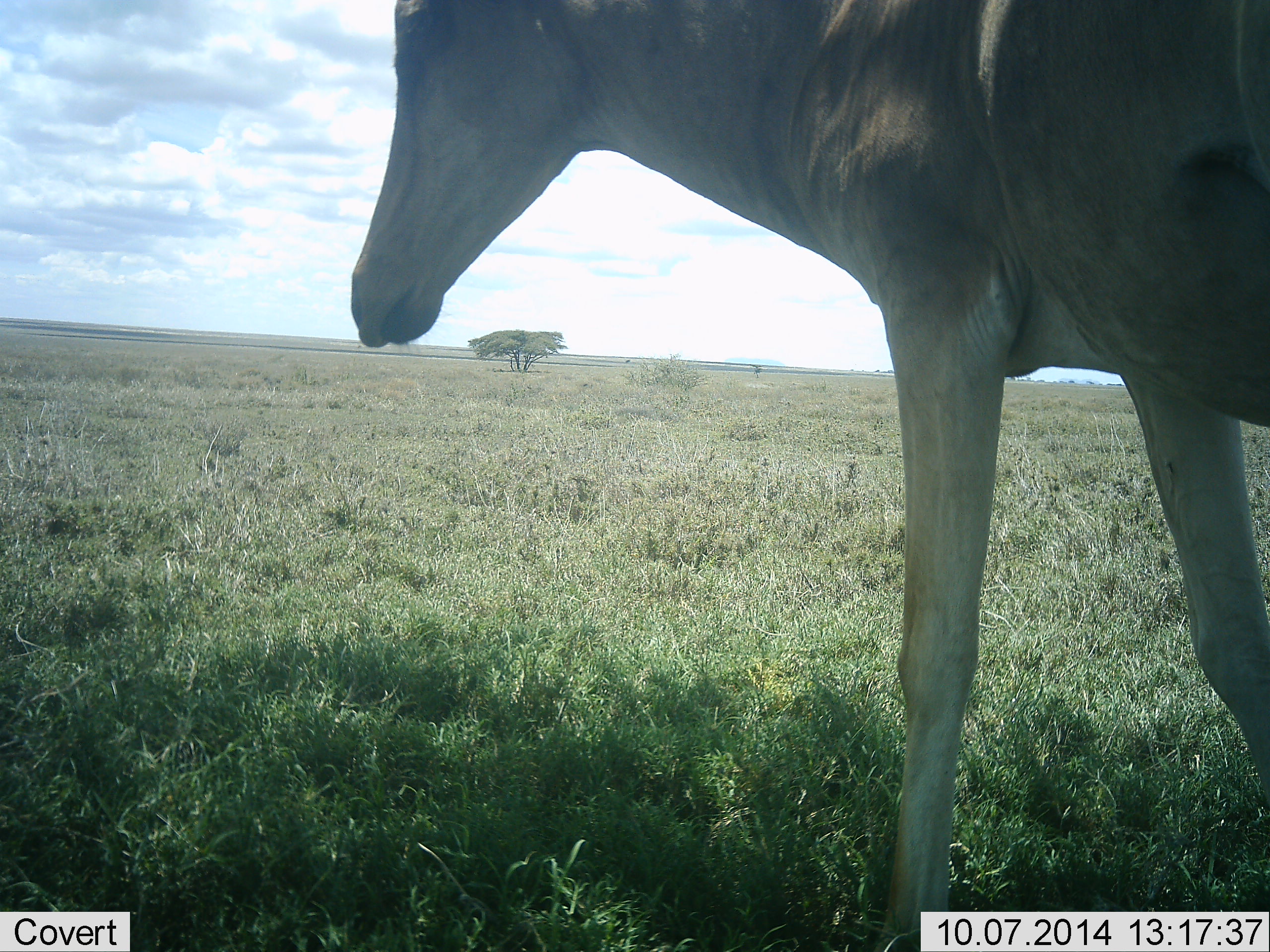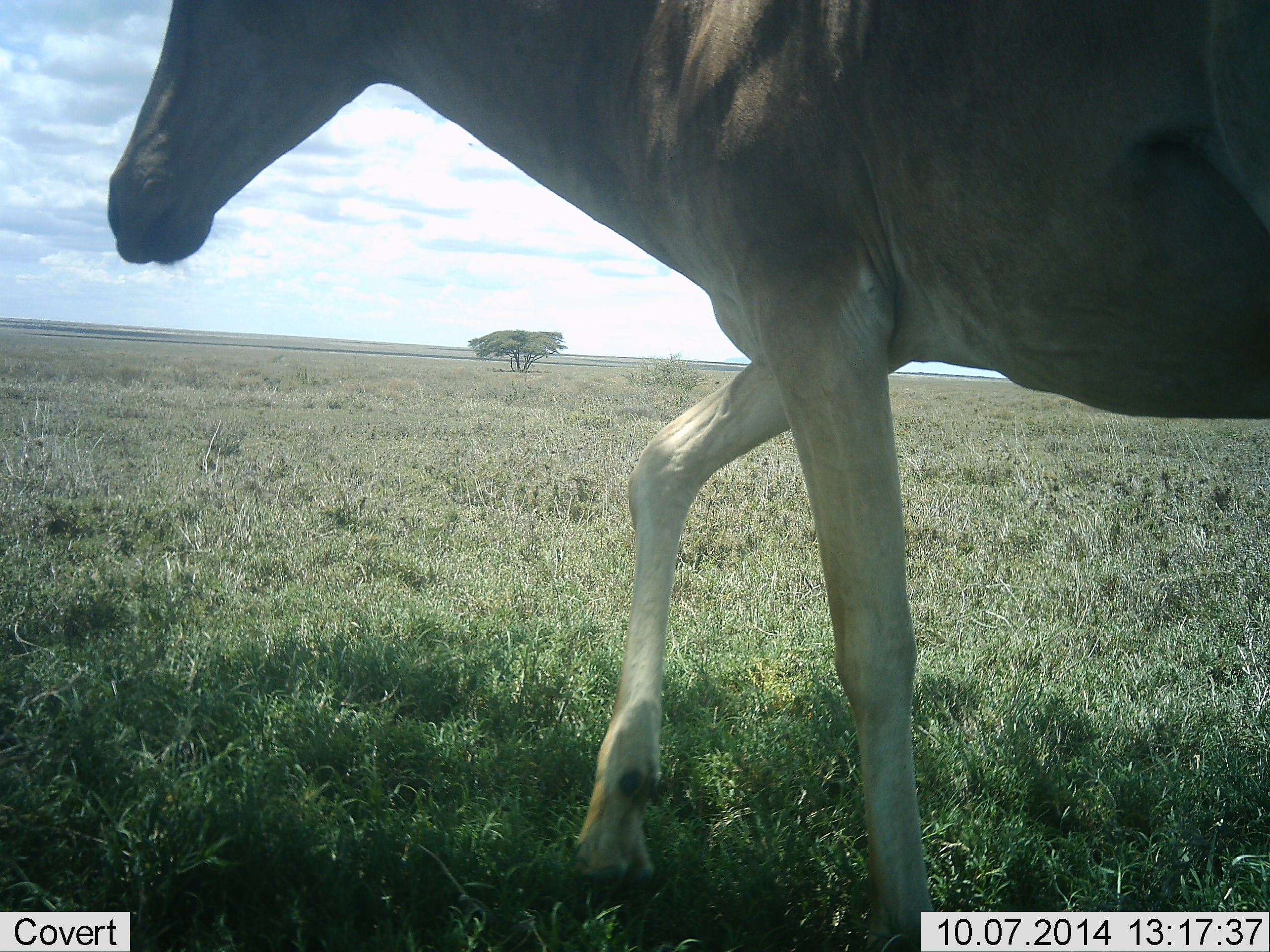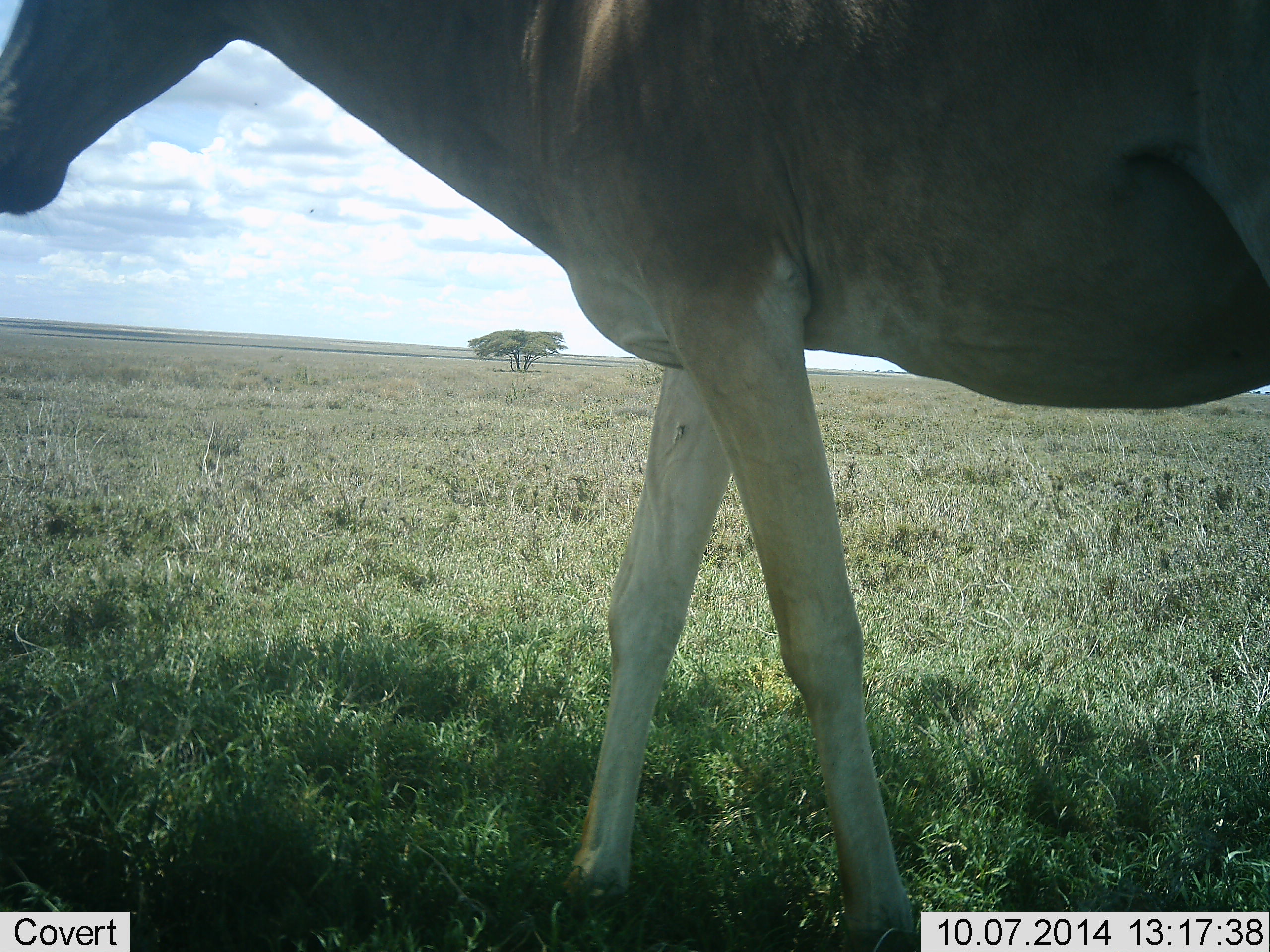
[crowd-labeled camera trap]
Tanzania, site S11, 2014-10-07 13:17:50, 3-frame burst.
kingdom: Animalia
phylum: Chordata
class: Mammalia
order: Artiodactyla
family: Bovidae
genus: Alcelaphus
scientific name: Alcelaphus buselaphus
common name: hartebeest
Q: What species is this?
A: Hartebeest (Alcelaphus buselaphus).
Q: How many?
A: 1.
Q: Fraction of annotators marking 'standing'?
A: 0%.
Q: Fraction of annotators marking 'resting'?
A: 0%.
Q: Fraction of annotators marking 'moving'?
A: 100%.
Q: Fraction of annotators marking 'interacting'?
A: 0%.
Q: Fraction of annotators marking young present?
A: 0%.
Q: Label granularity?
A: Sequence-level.